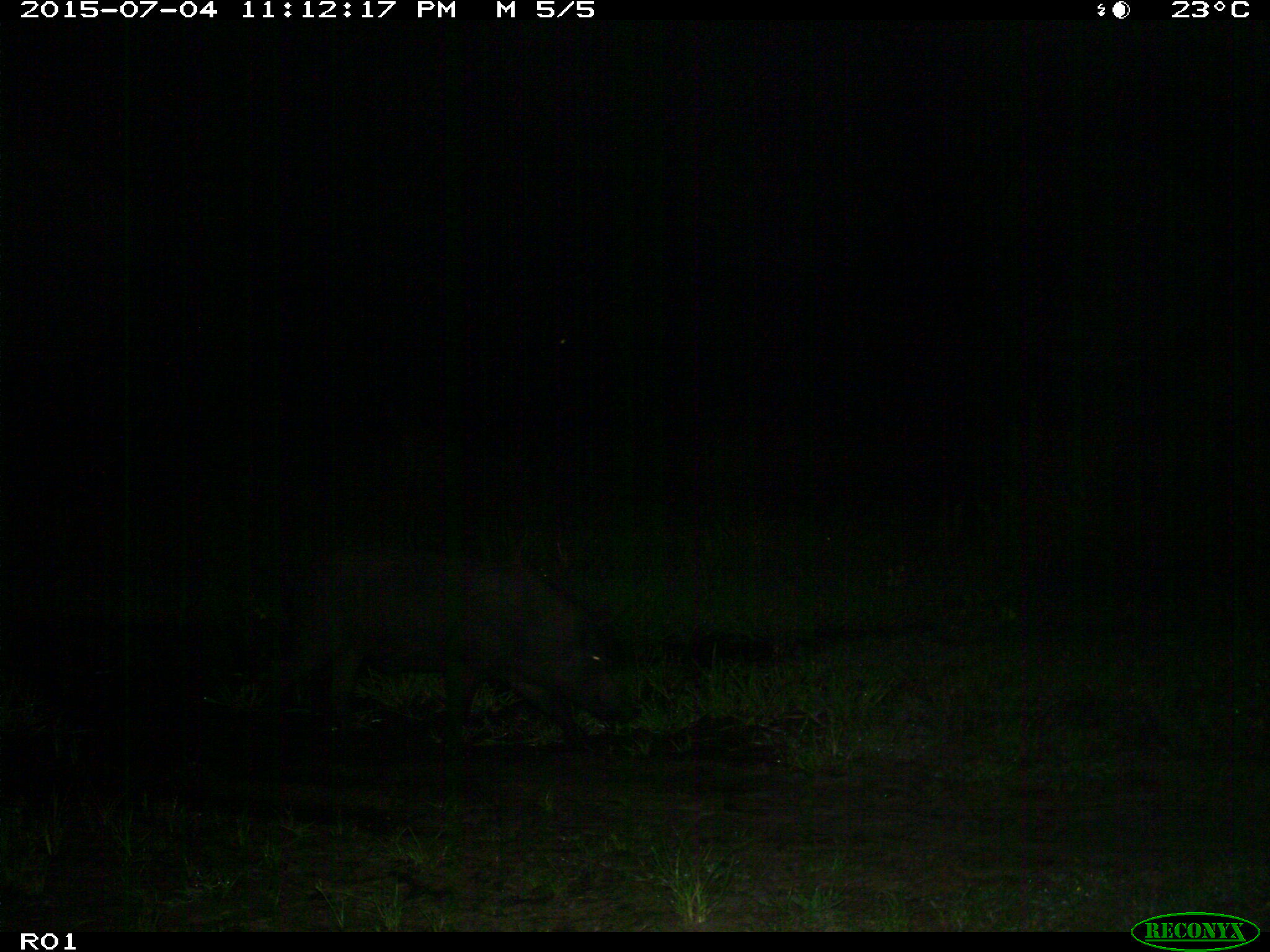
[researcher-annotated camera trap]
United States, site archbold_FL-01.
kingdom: Animalia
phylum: Chordata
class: Mammalia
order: Artiodactyla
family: Suidae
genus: Sus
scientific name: Sus scrofa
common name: wild boar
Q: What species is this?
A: Sus scrofa (wild boar).